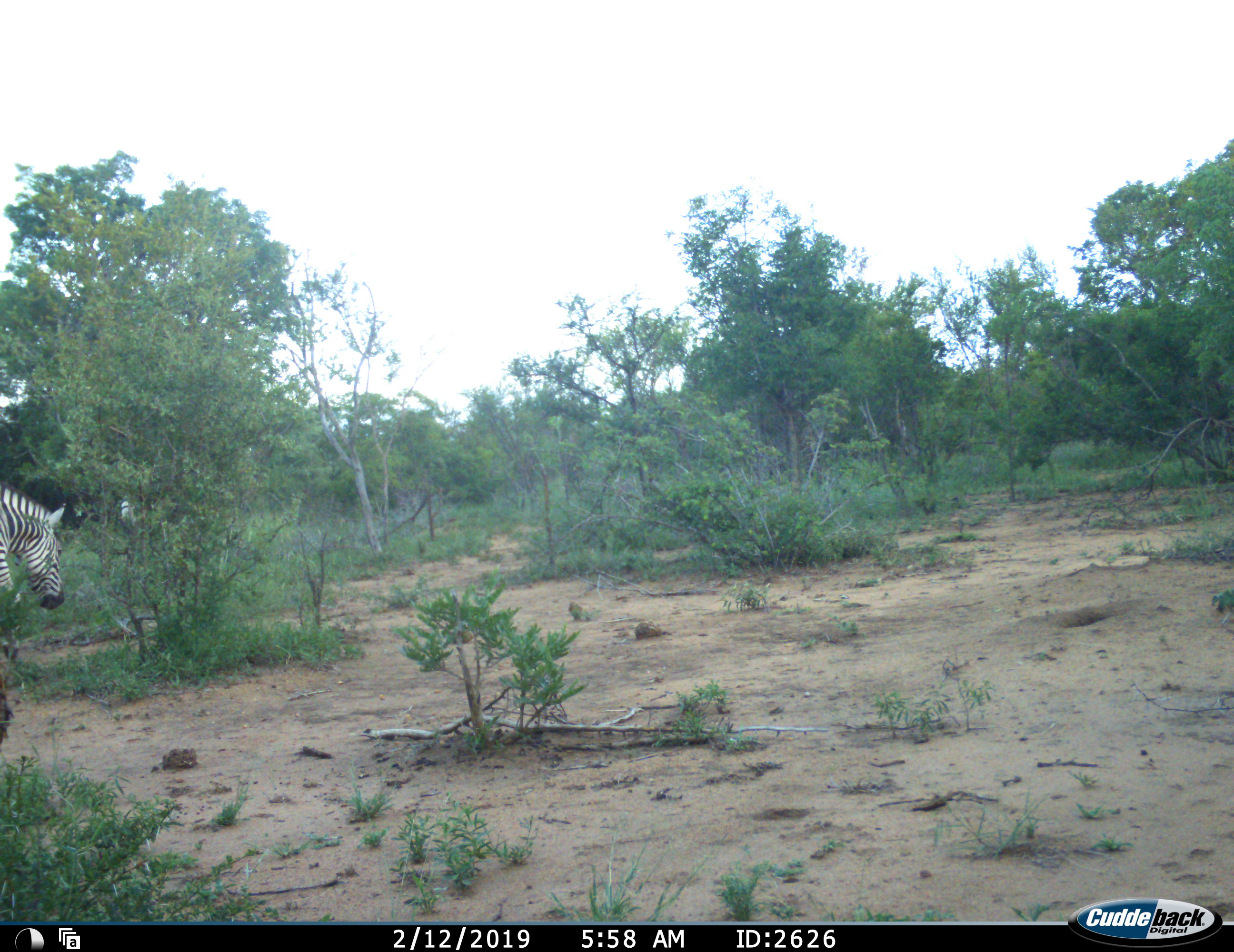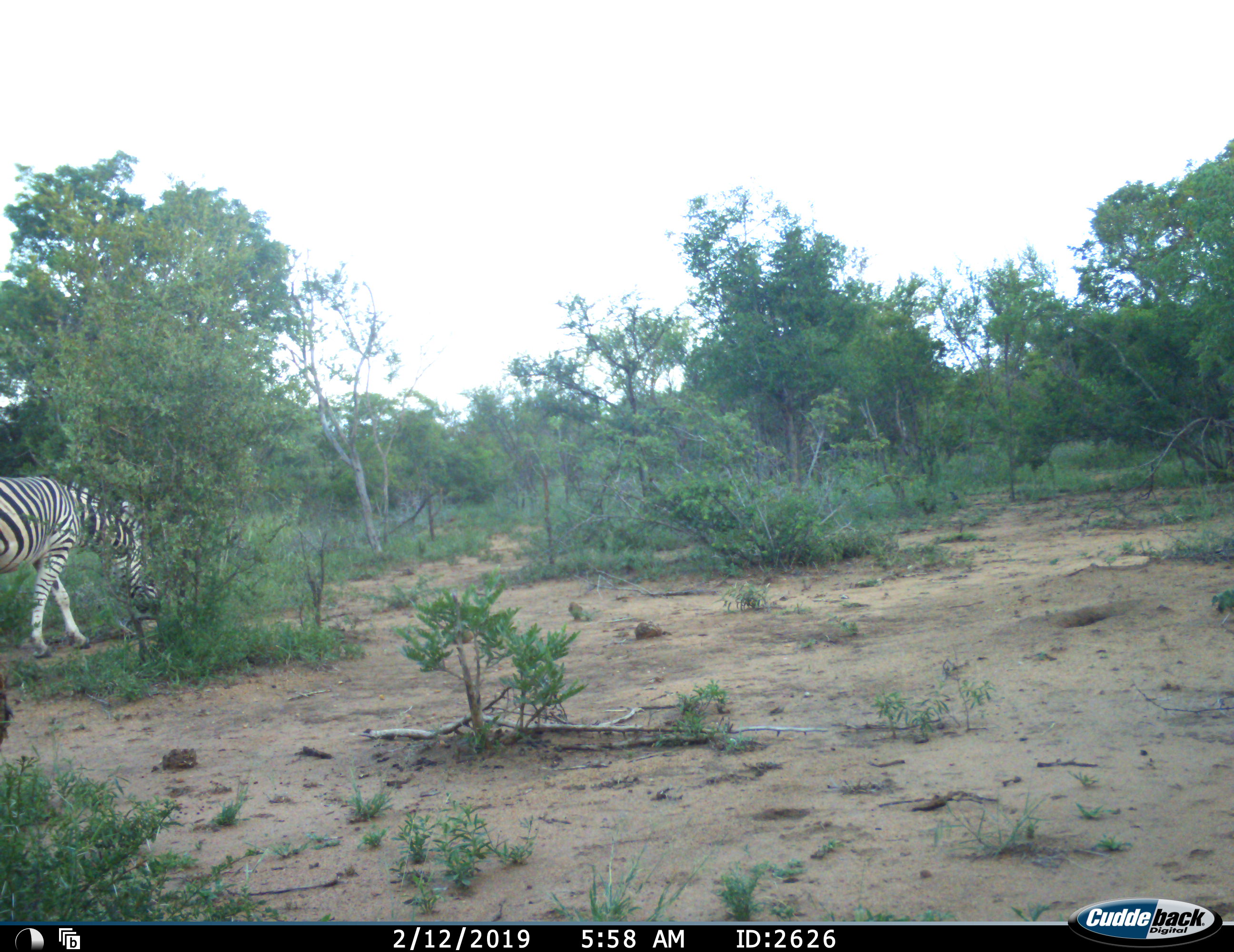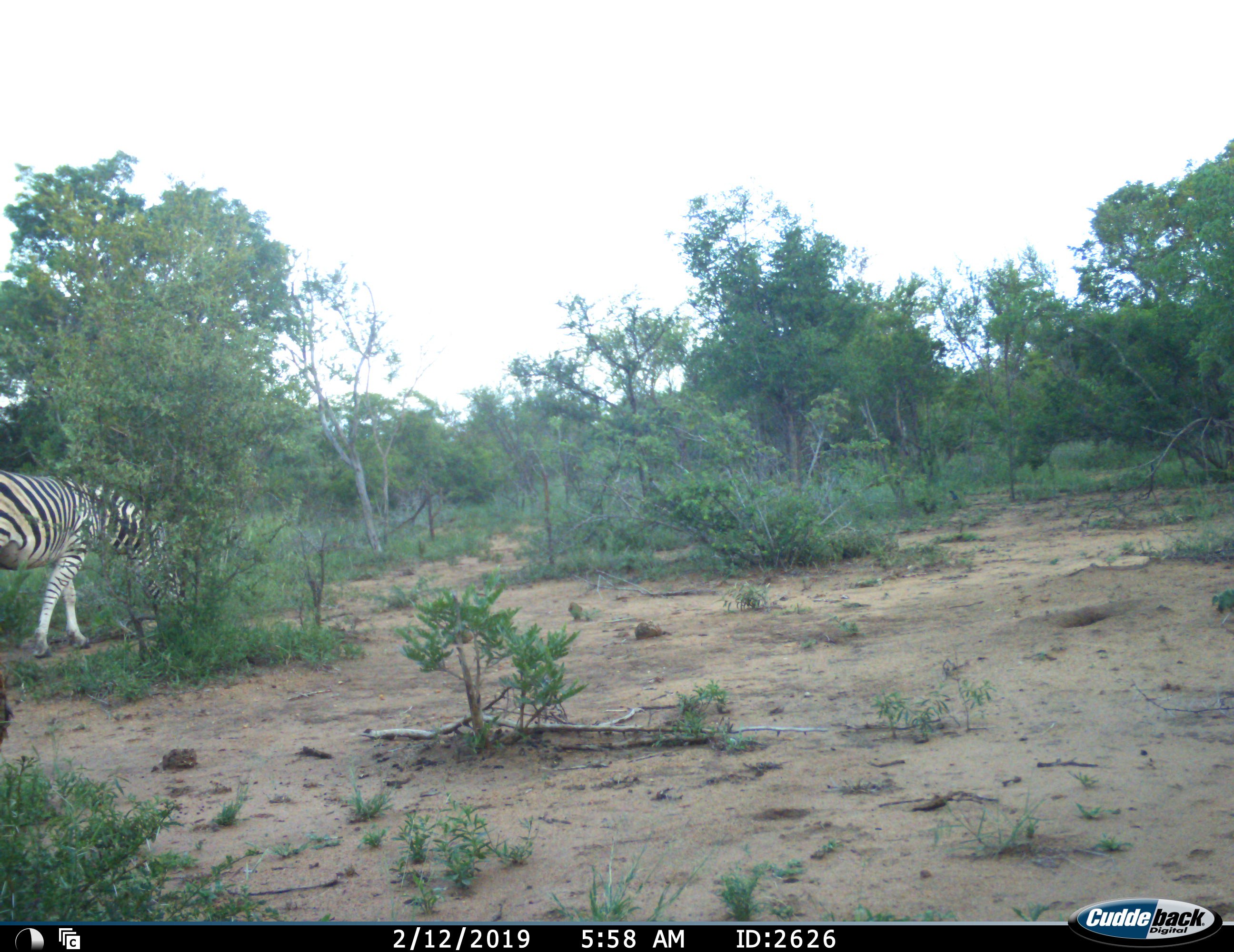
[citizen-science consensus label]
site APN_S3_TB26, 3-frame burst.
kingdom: Animalia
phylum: Chordata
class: Mammalia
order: Perissodactyla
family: Equidae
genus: Equus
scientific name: Equus quagga burchellii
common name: burchell's zebra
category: zebraburchells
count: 1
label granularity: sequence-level